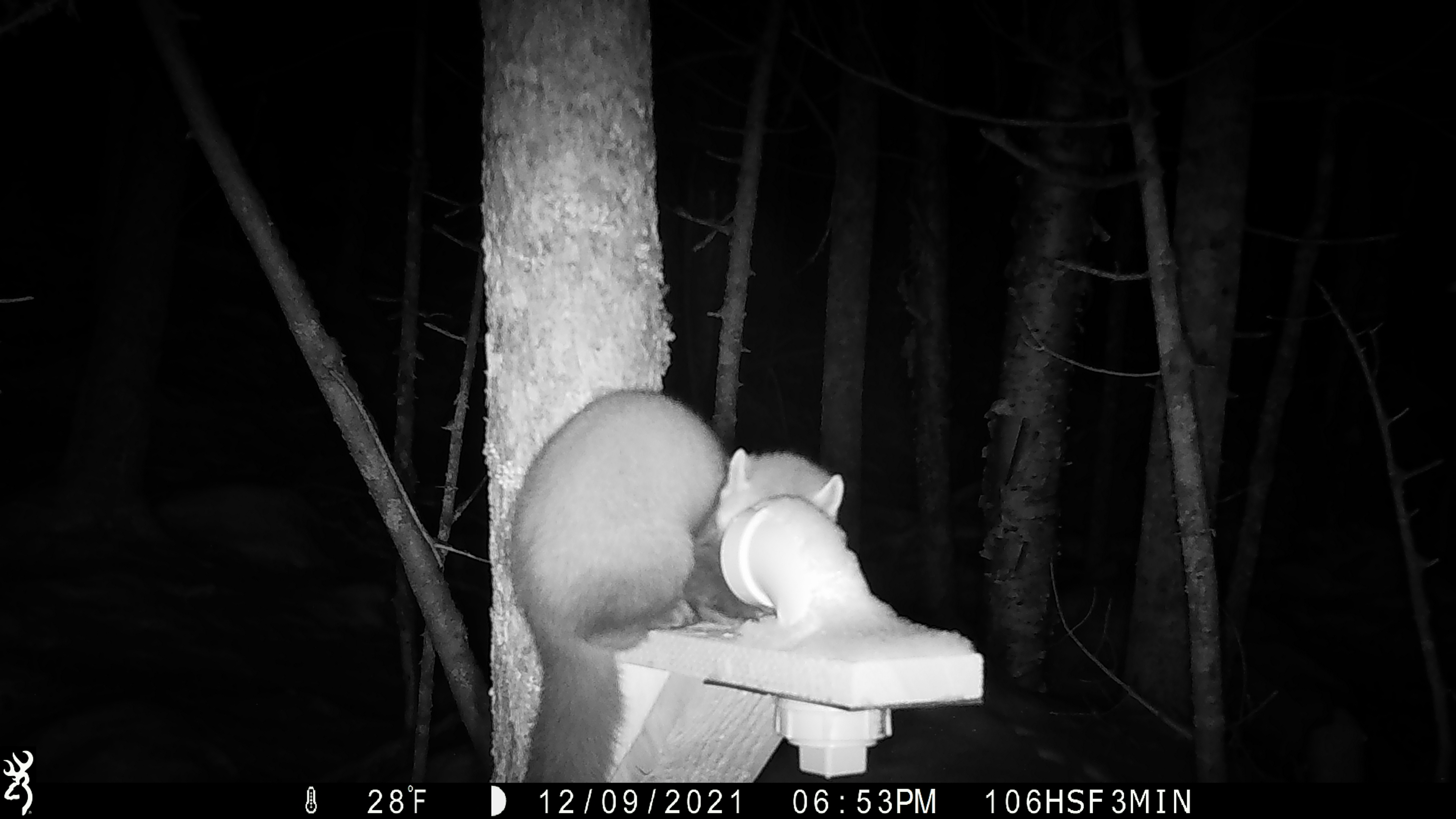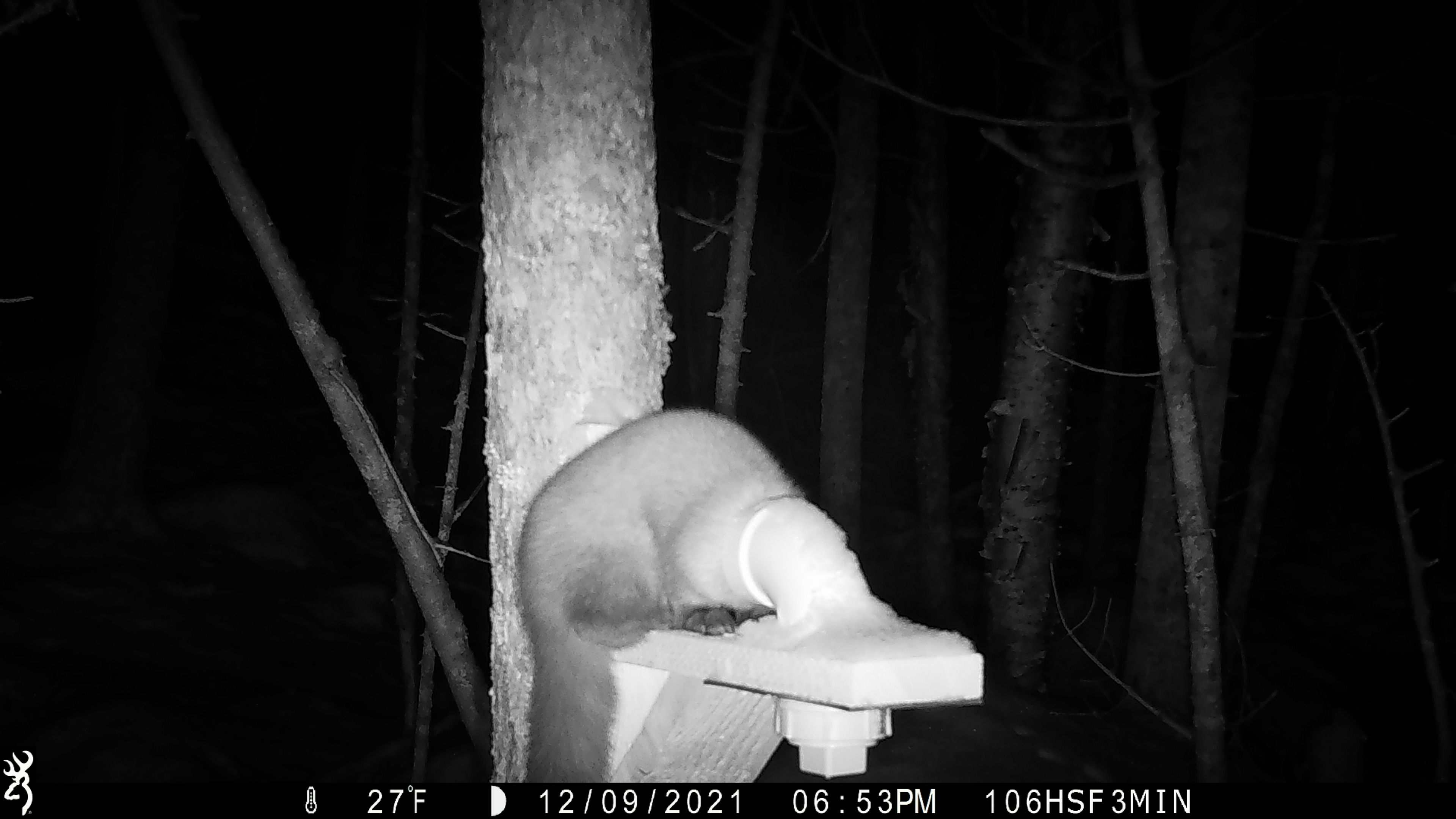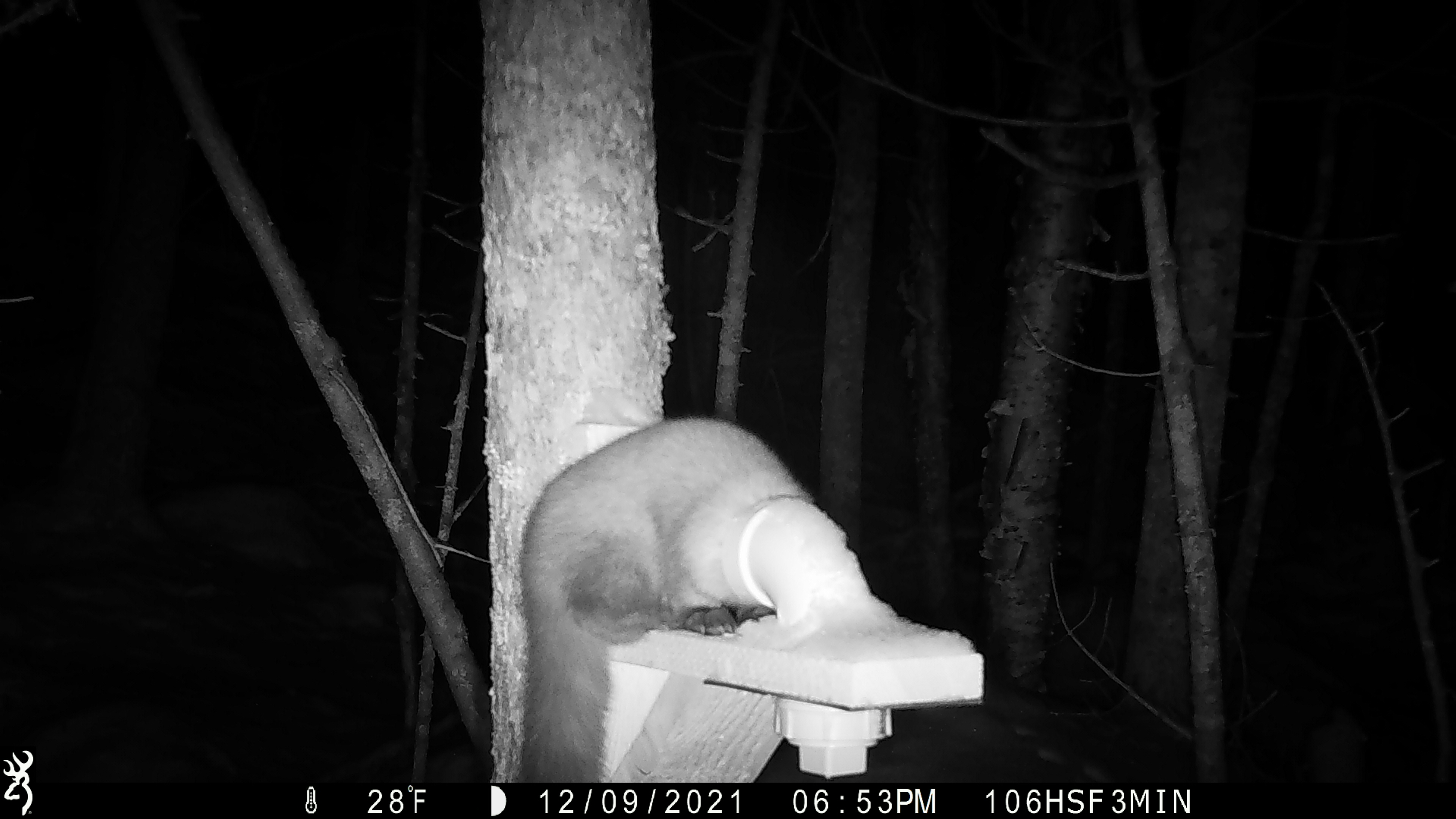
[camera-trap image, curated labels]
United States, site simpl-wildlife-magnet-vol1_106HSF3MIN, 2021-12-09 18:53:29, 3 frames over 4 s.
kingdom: Animalia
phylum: Chordata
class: Mammalia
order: Carnivora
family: Mustelidae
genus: Martes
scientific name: Martes americana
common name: american marten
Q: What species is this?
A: American marten (Martes americana).